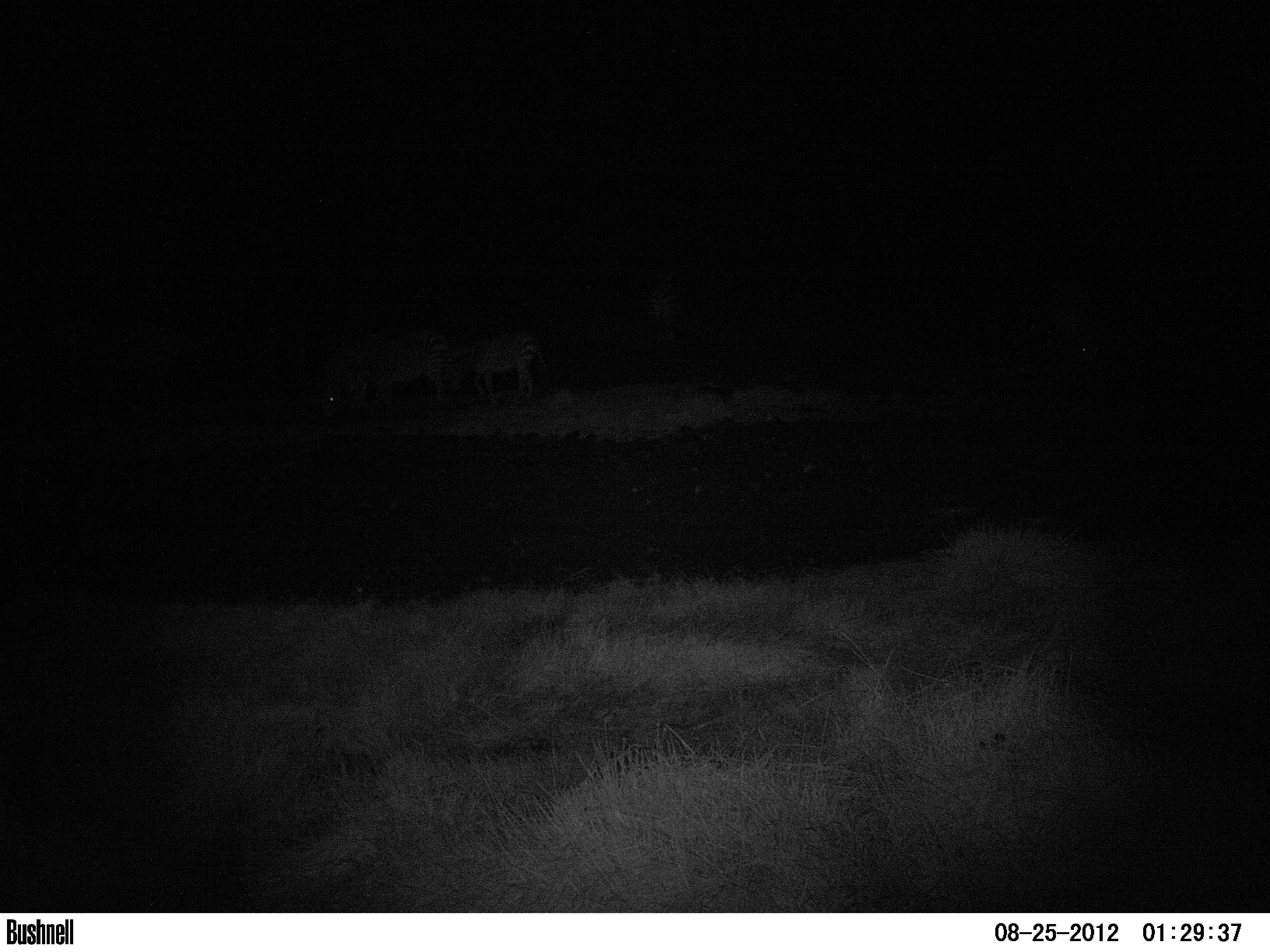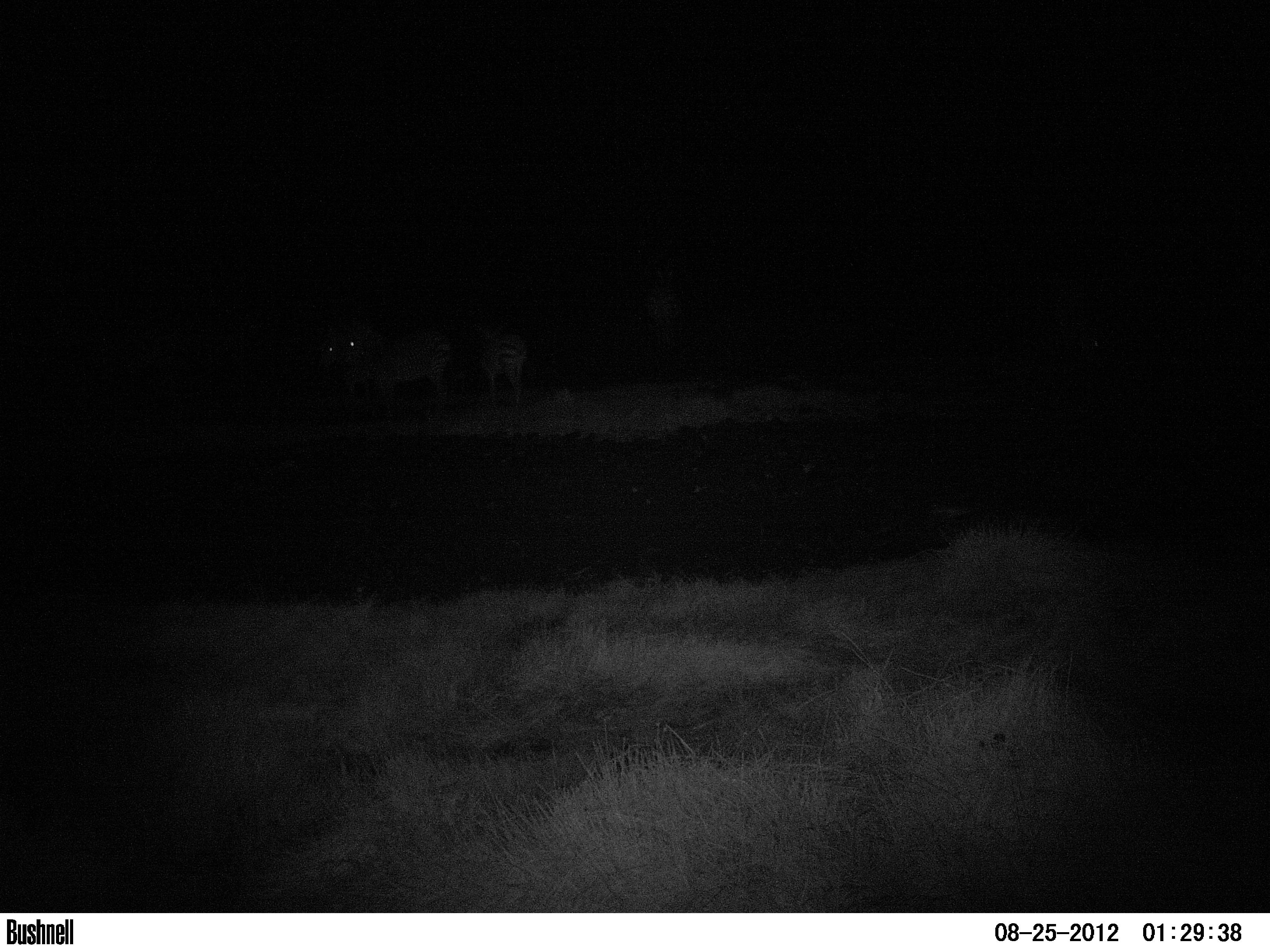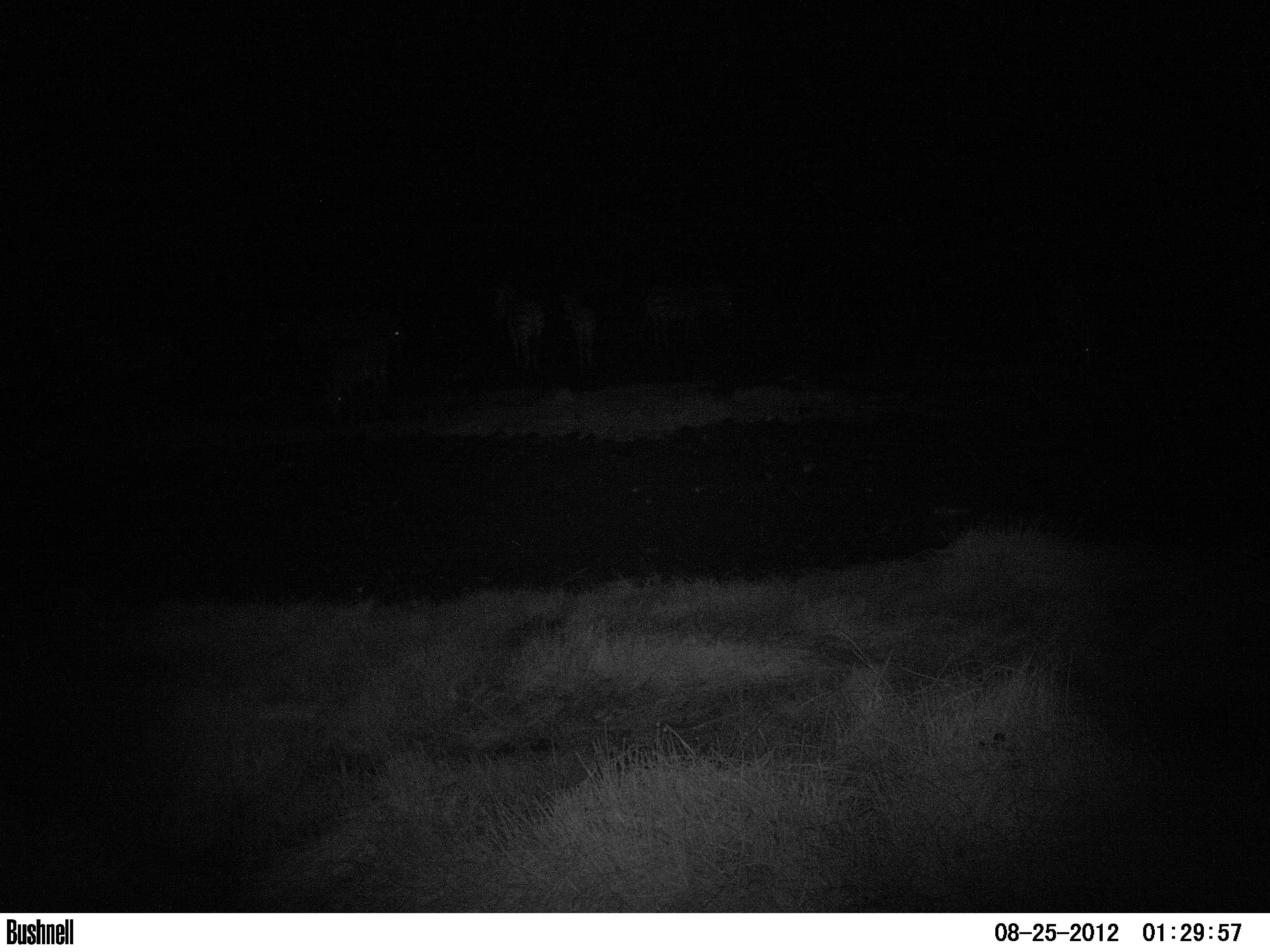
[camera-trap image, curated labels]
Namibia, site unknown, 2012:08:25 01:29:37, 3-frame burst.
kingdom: Animalia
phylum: Chordata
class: Mammalia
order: Perissodactyla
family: Equidae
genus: Equus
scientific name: Equus zebra hartmannae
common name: hartmann's mountain zebra